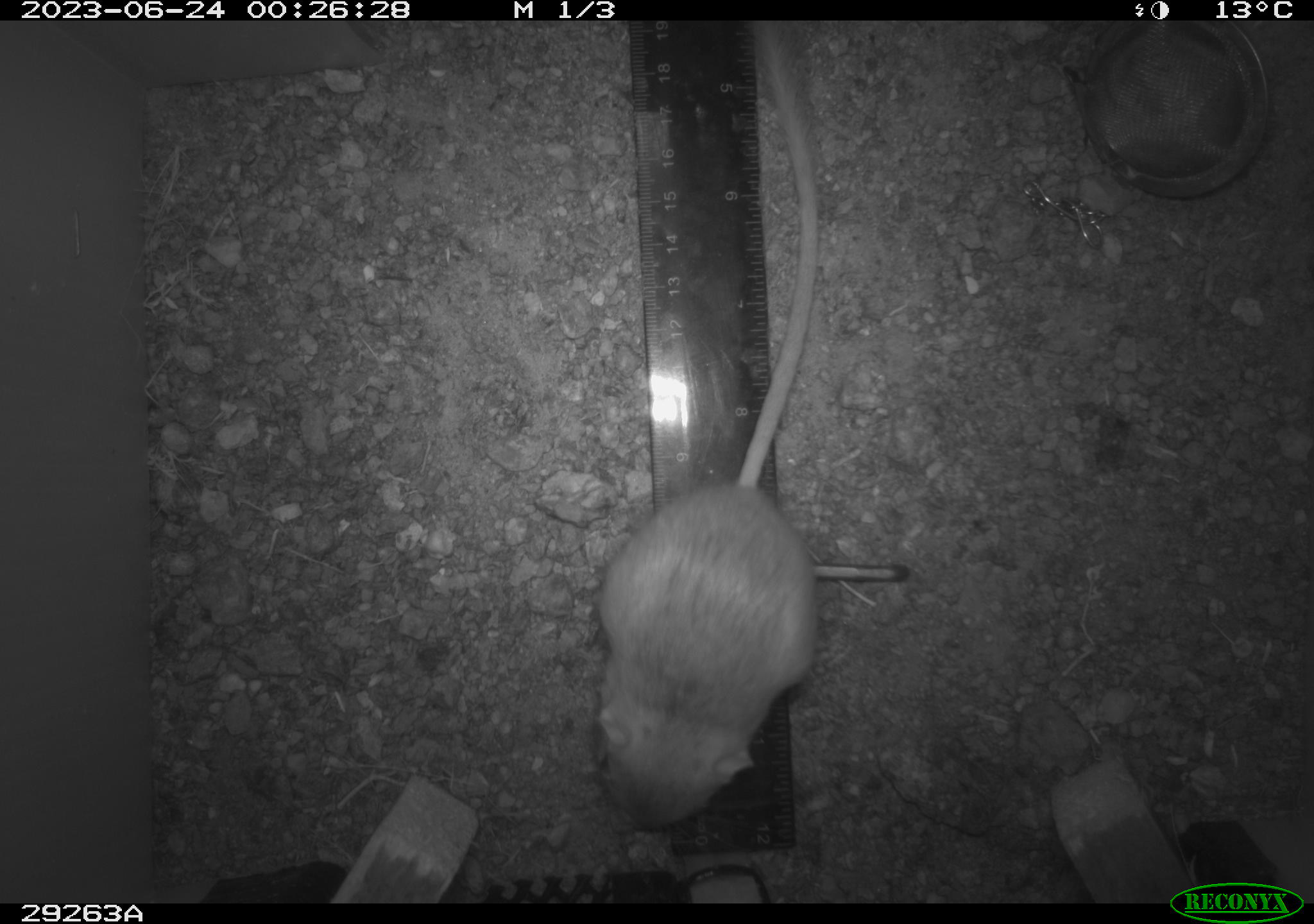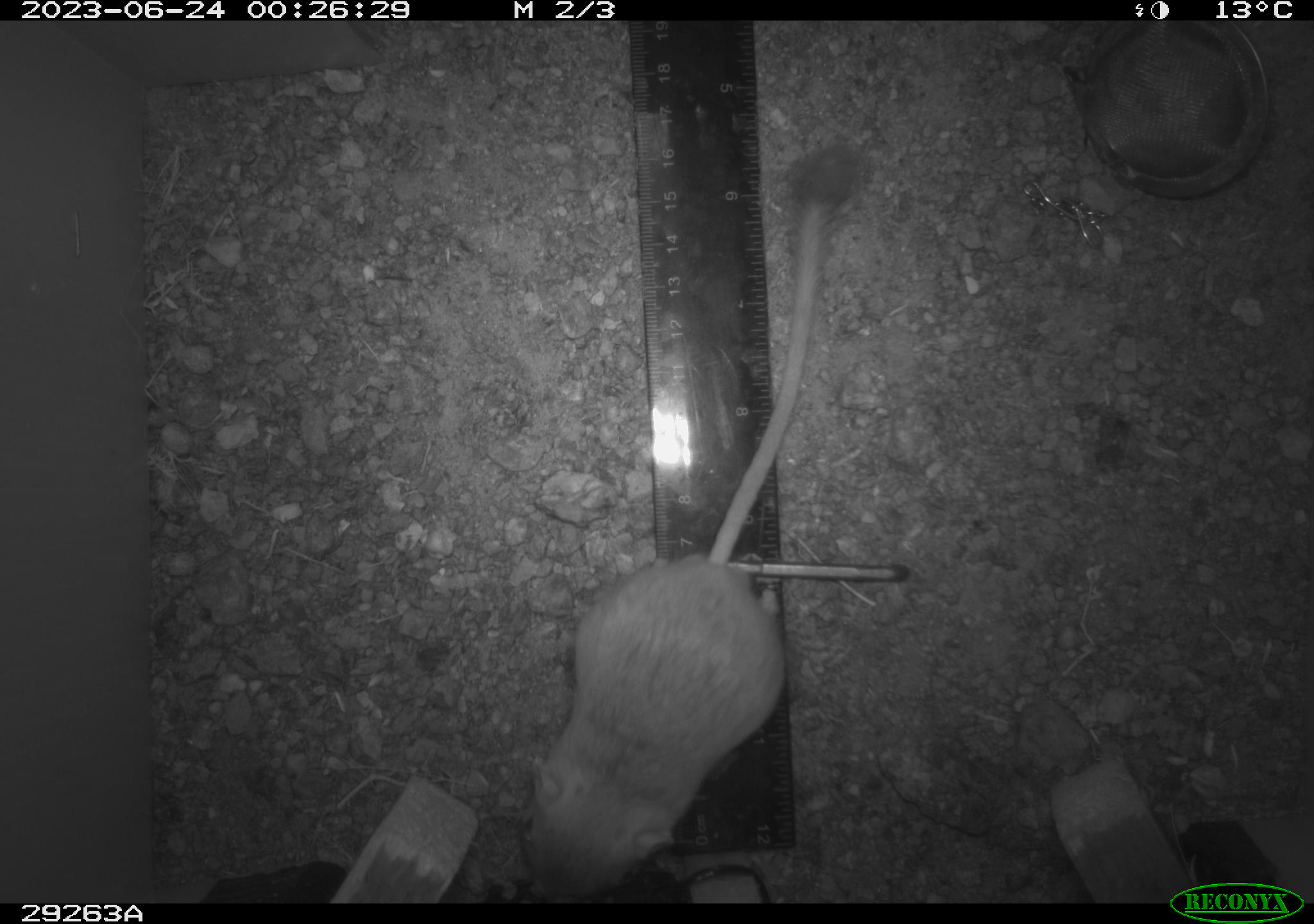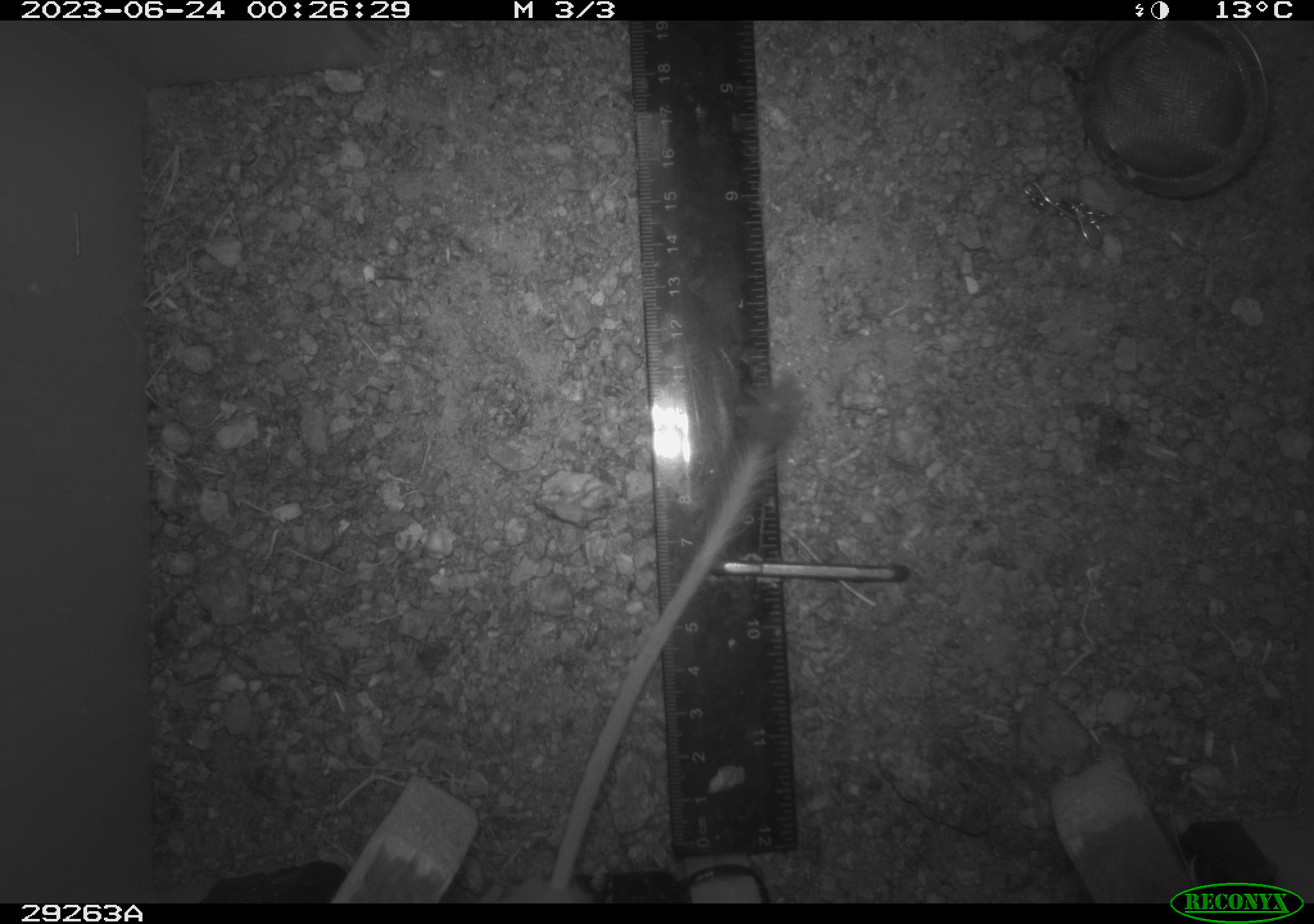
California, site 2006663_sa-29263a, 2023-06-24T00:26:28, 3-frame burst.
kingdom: Animalia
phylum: Chordata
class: Mammalia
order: Rodentia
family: Heteromyidae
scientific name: Heteromyidae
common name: kangaroo rats and pocket mice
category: heteromyidae family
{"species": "heteromyidae family (kangaroo rats and pocket mice) (Heteromyidae)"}